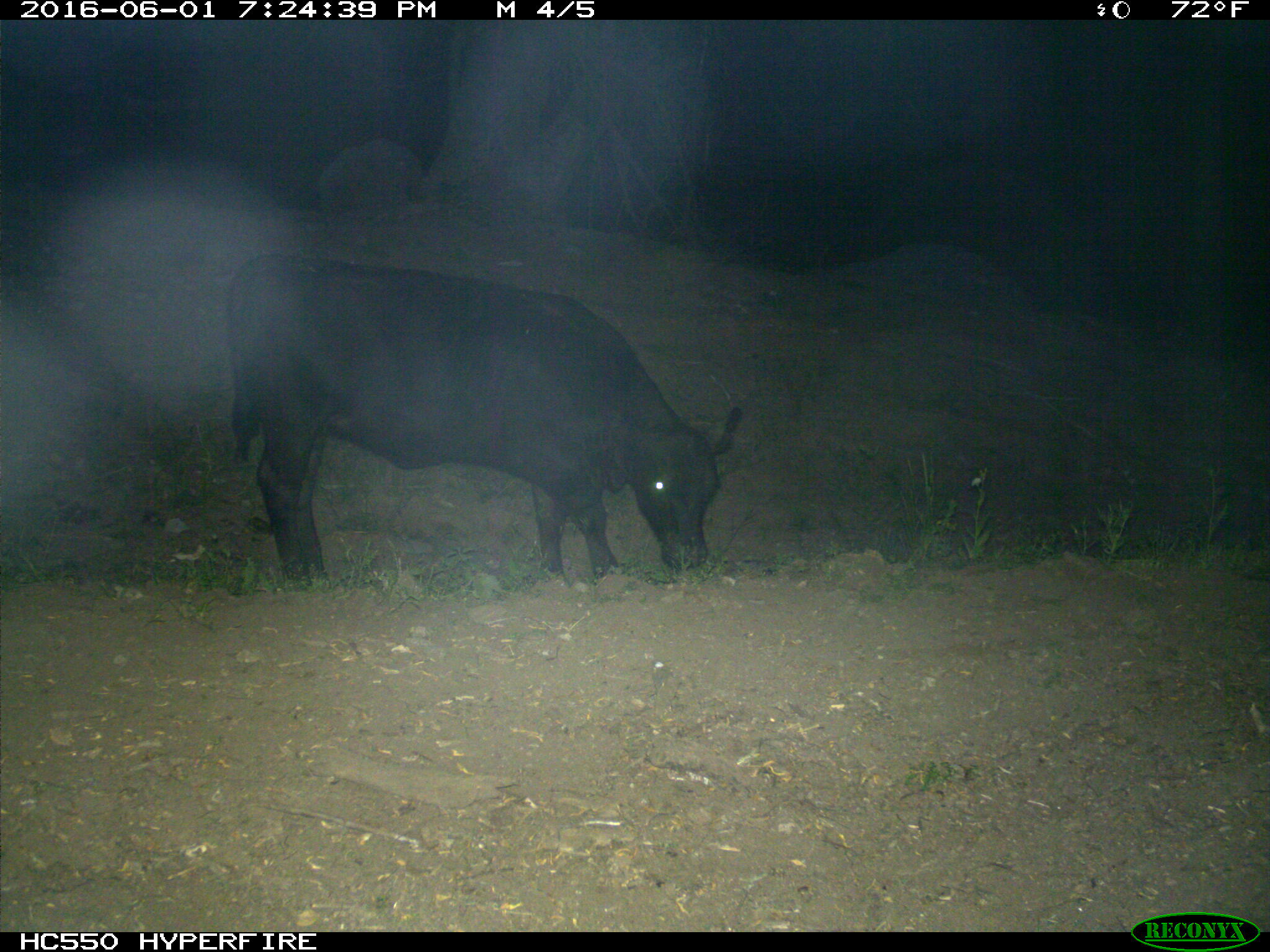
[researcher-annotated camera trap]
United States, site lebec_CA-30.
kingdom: Animalia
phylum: Chordata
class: Mammalia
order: Artiodactyla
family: Bovidae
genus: Bos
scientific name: Bos taurus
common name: domestic cow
Bos taurus (domestic cow).